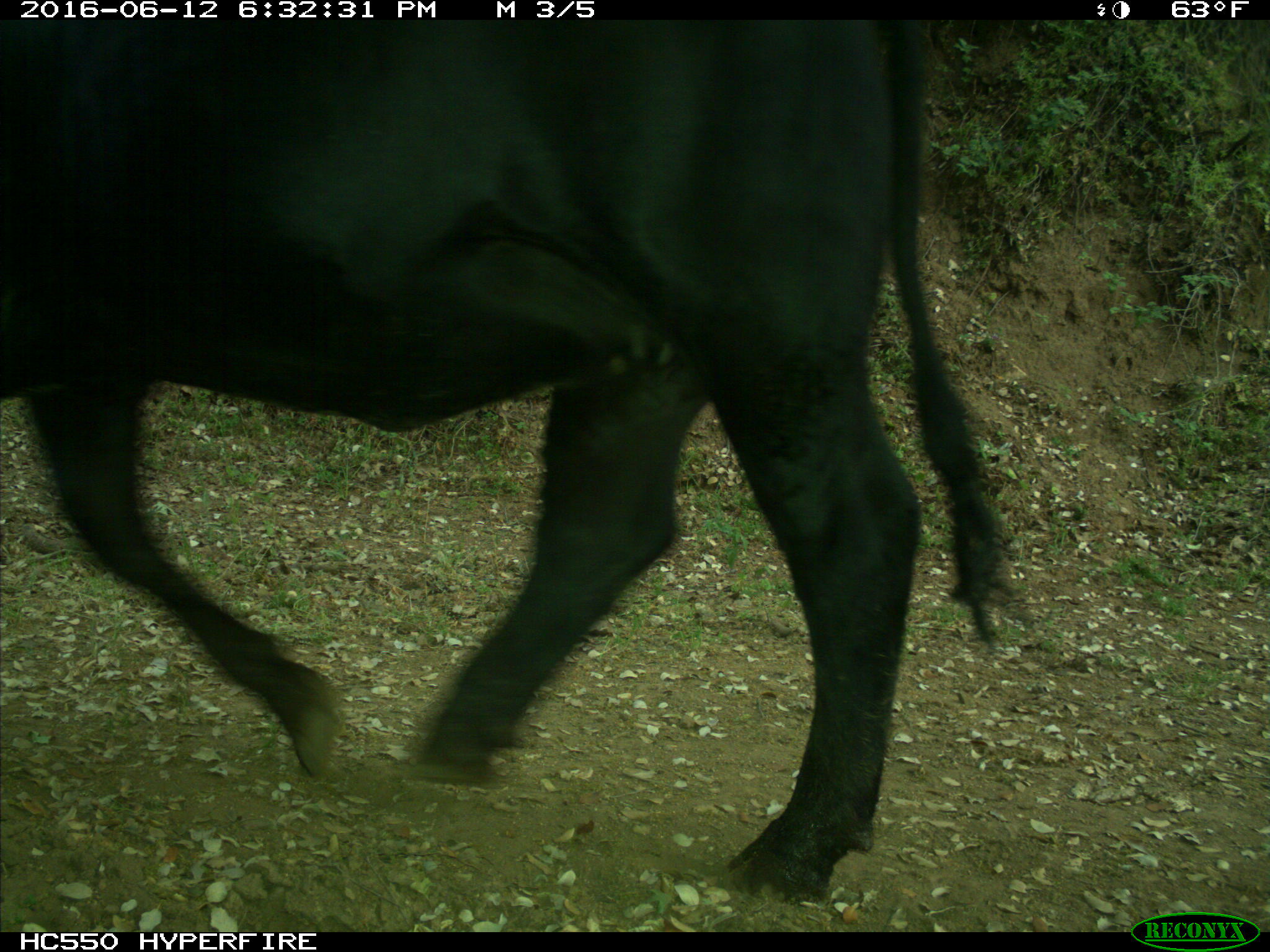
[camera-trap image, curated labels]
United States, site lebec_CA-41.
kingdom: Animalia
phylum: Chordata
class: Mammalia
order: Artiodactyla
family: Bovidae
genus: Bos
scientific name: Bos taurus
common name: domestic cow